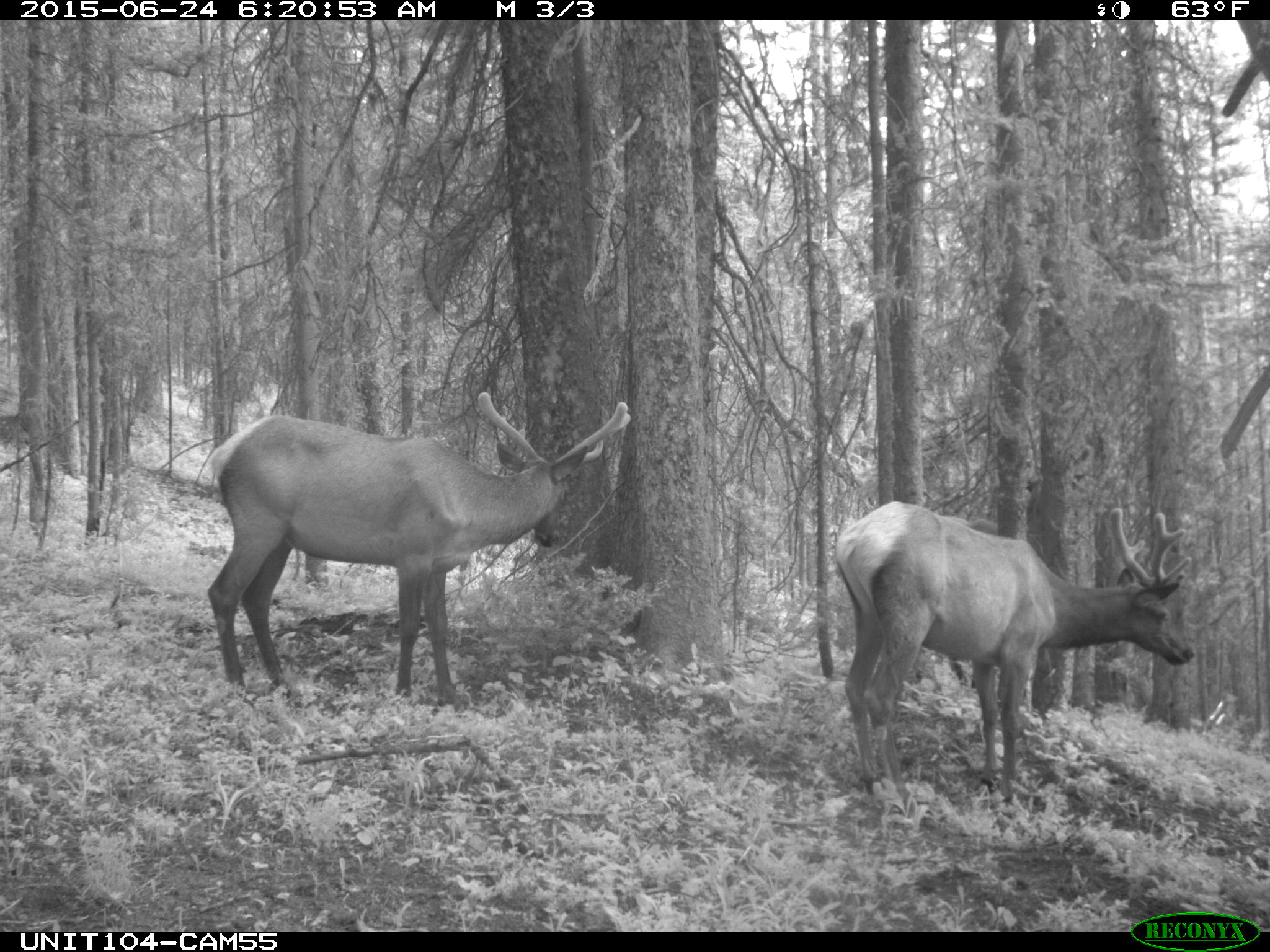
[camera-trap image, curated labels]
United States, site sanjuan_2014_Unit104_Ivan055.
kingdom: Animalia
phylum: Chordata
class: Mammalia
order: Artiodactyla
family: Cervidae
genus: Cervus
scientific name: Cervus elaphus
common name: red deer